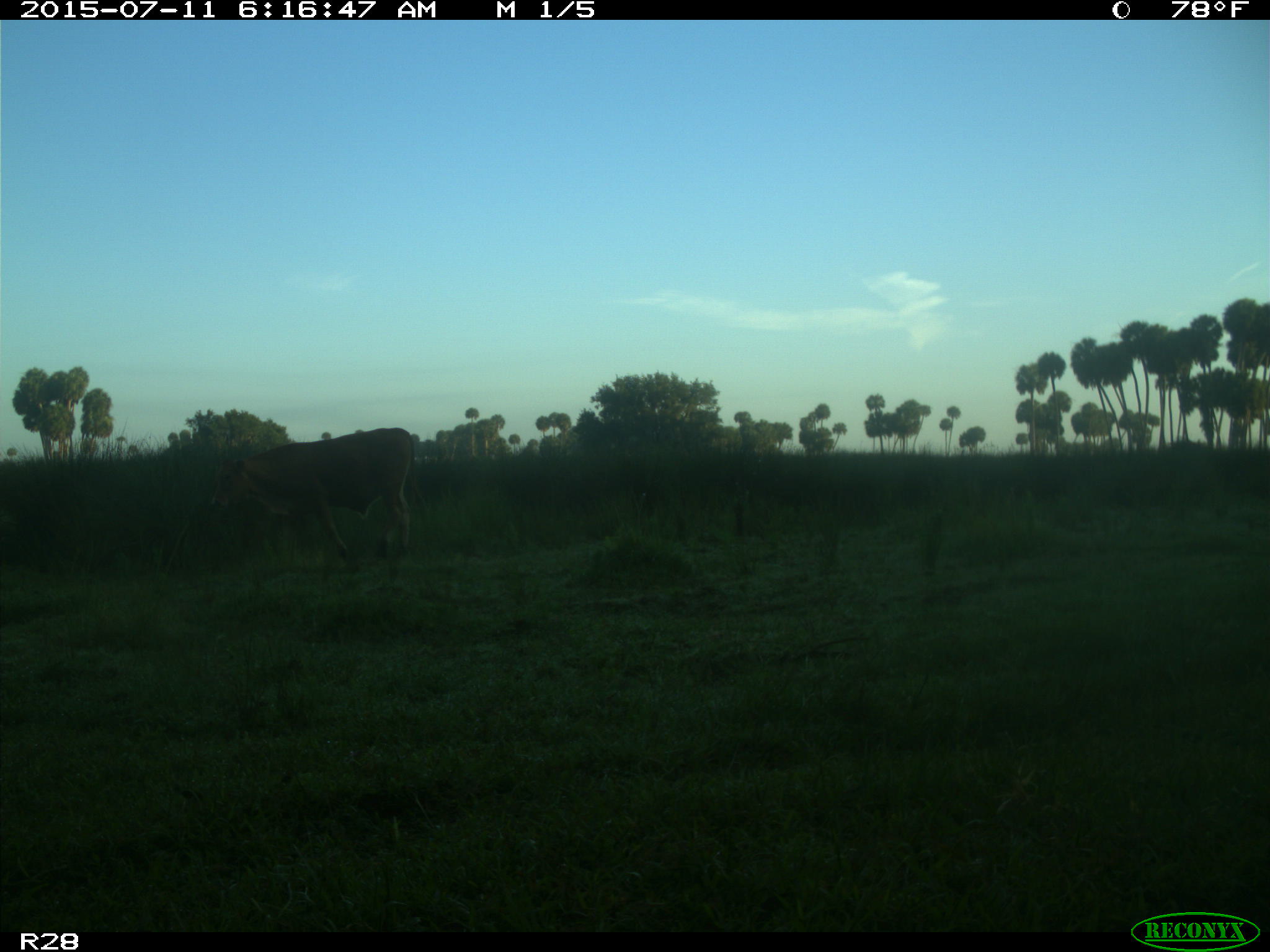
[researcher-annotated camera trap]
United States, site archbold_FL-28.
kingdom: Animalia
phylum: Chordata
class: Mammalia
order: Artiodactyla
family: Bovidae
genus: Bos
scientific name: Bos taurus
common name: domestic cow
Bos taurus (domestic cow).